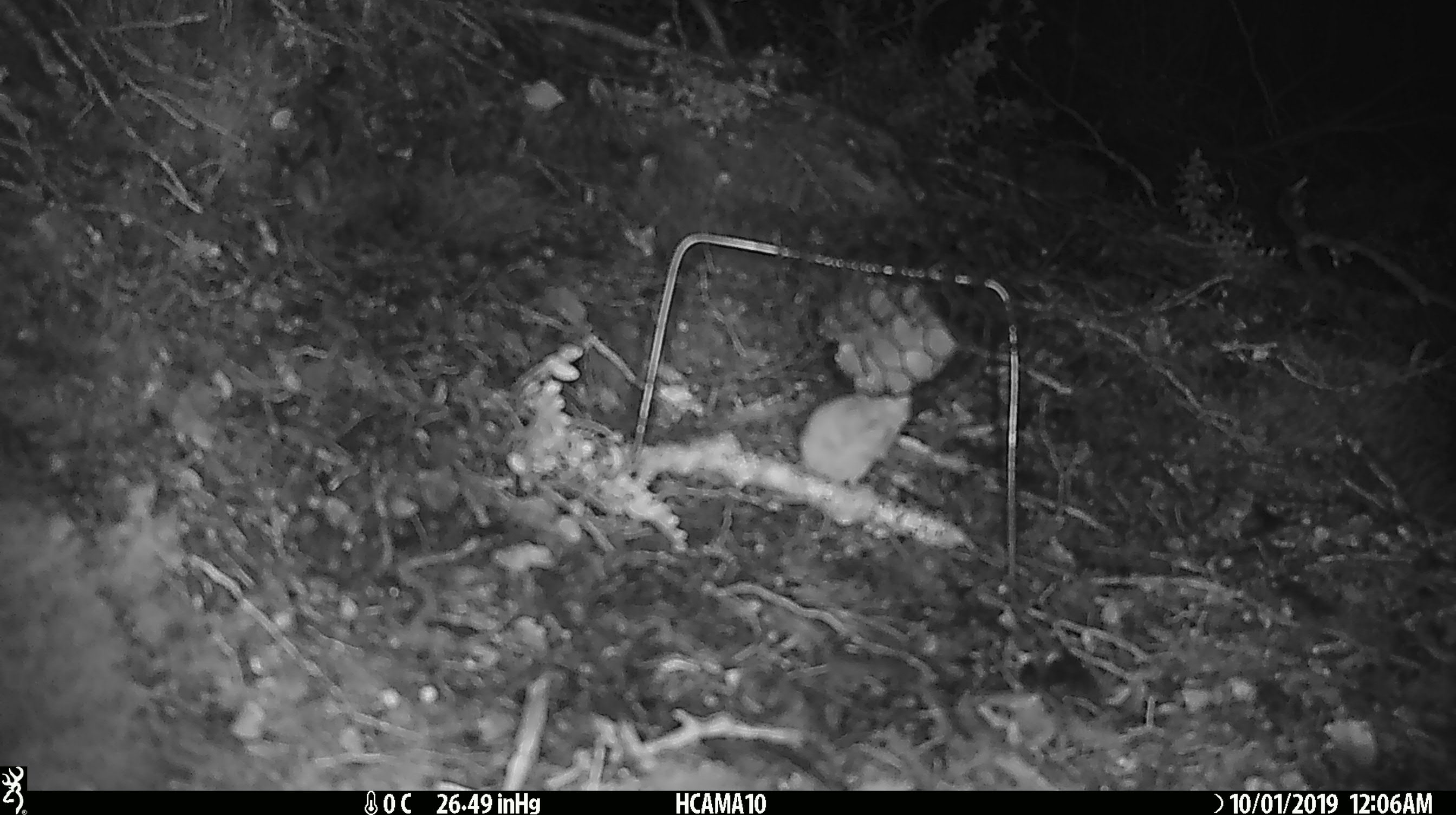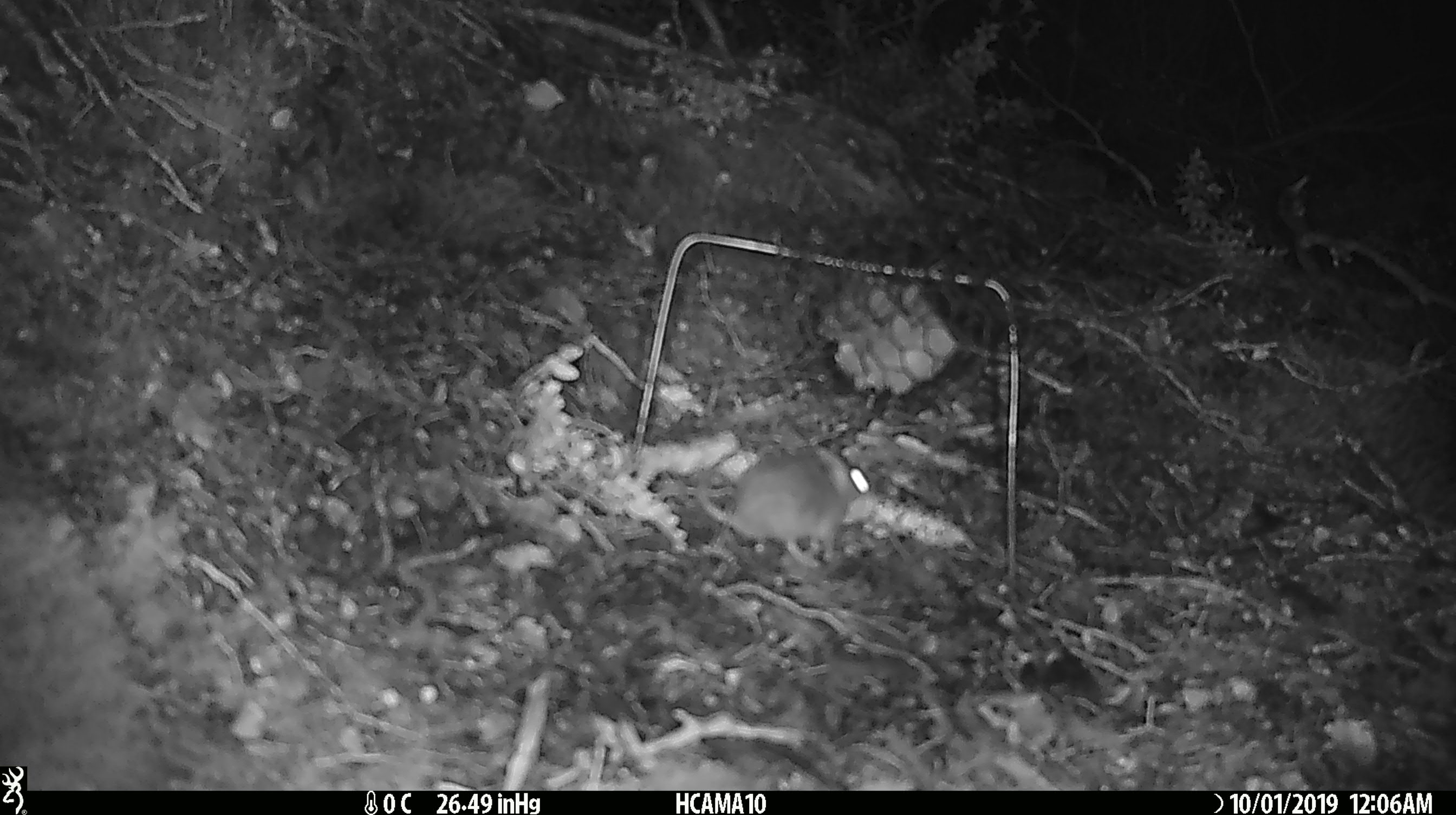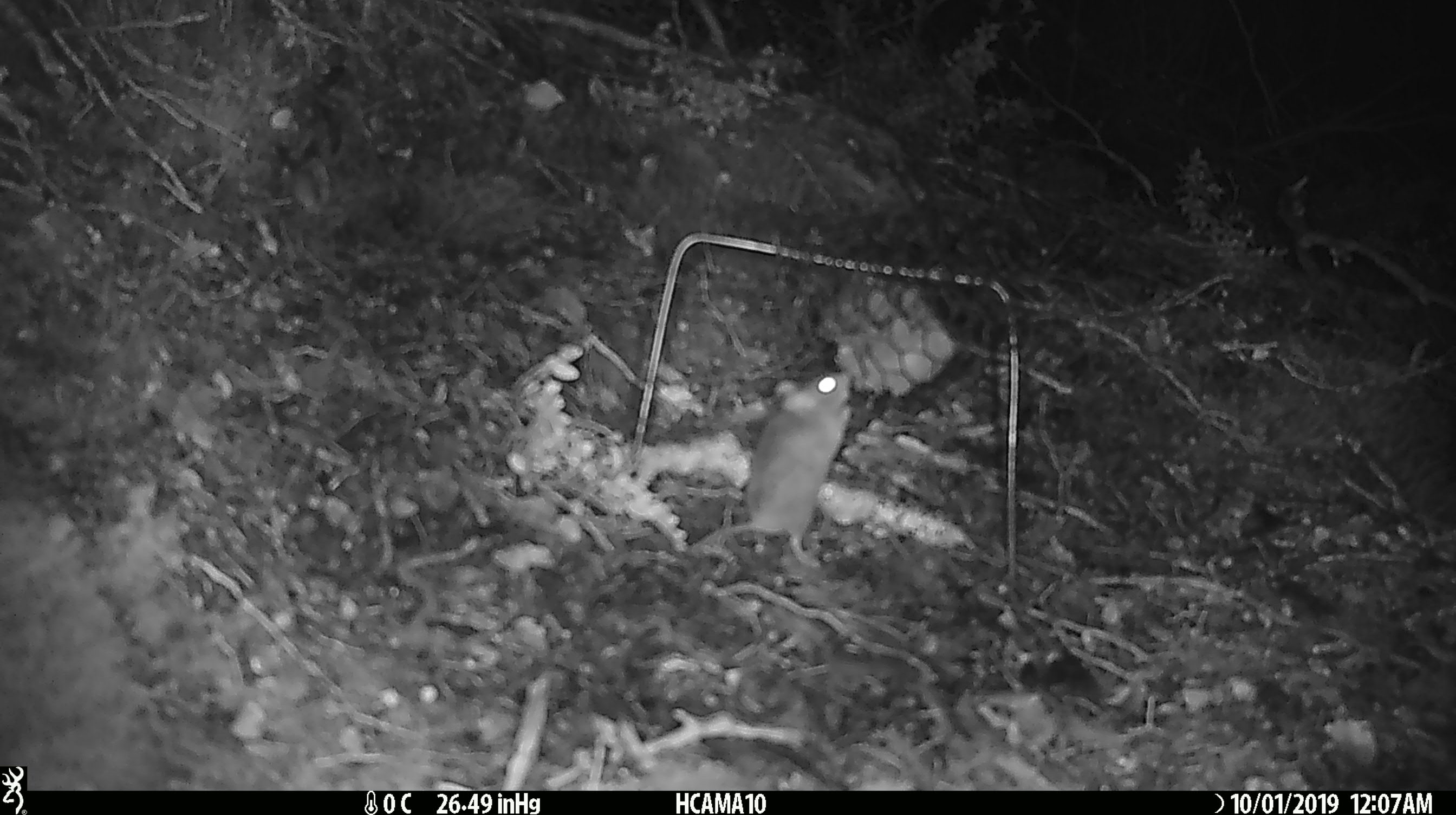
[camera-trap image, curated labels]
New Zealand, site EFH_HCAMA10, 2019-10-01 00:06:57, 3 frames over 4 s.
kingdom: Animalia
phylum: Chordata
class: Mammalia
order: Rodentia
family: Muridae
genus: Mus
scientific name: Mus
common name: mouse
Mouse (Mus).